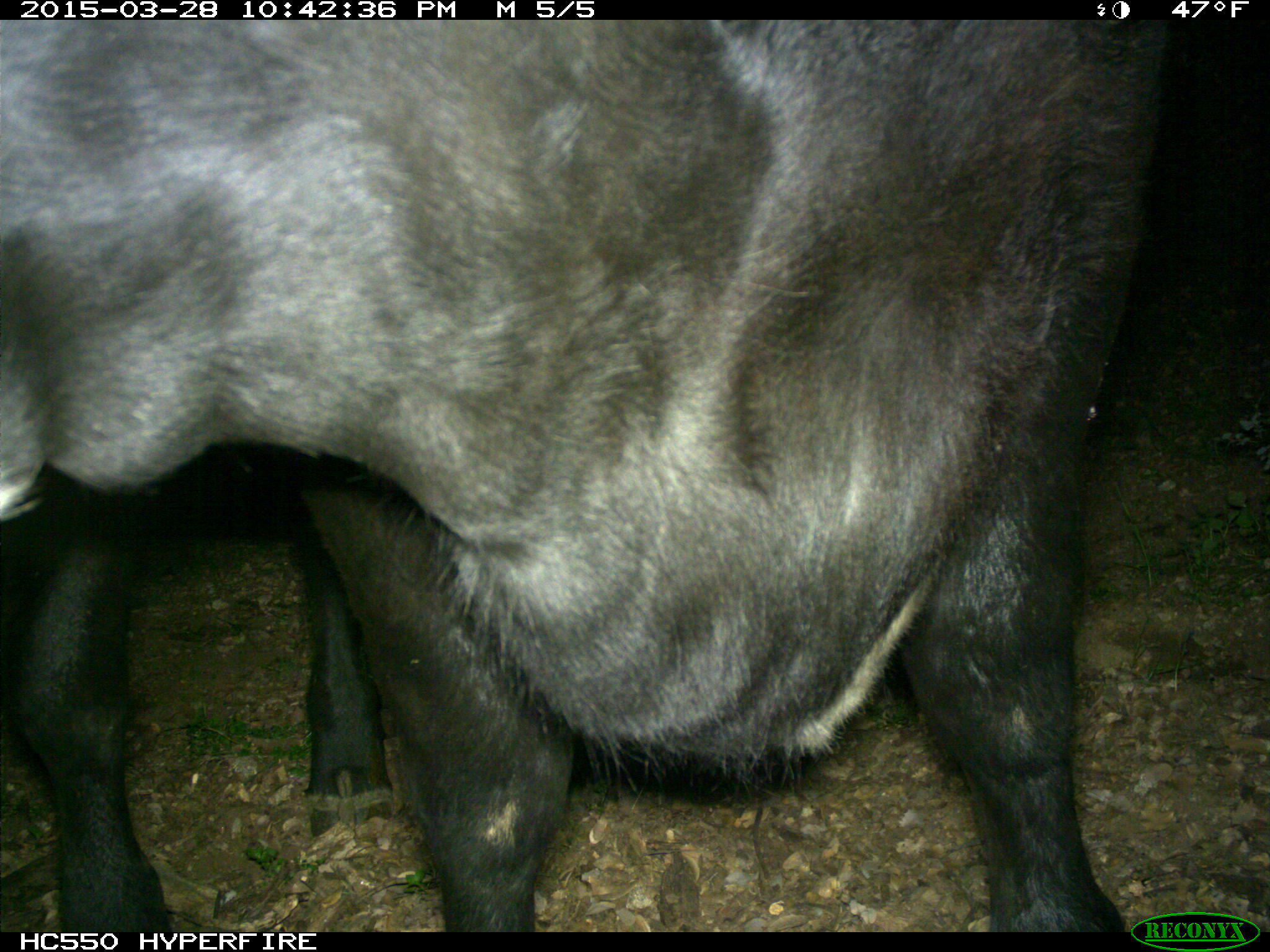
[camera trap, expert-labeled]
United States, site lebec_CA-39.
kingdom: Animalia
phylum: Chordata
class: Mammalia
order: Artiodactyla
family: Bovidae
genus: Bos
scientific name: Bos taurus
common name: domestic cow